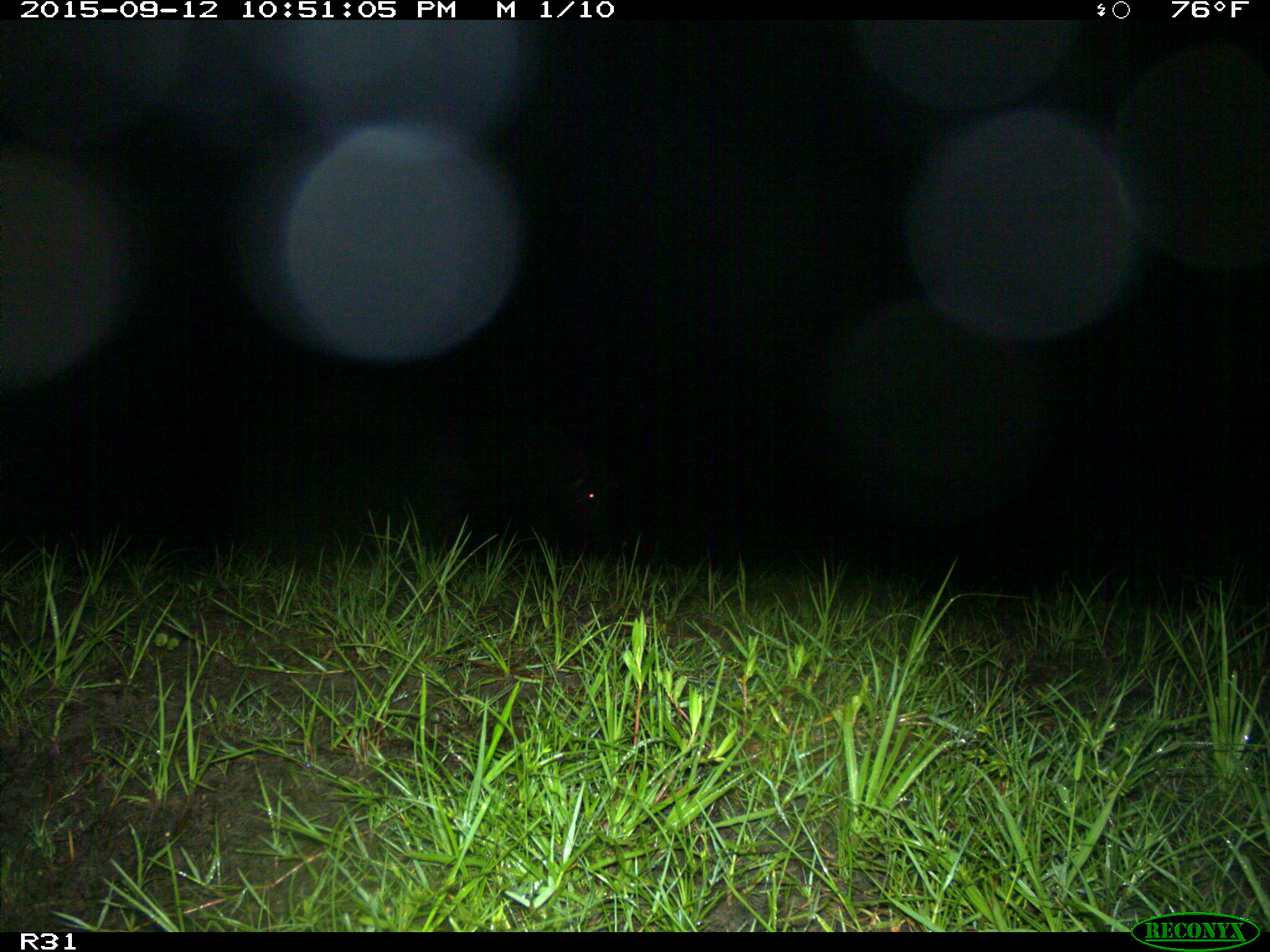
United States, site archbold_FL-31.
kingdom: Animalia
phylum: Chordata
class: Mammalia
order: Artiodactyla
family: Suidae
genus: Sus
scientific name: Sus scrofa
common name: wild boar